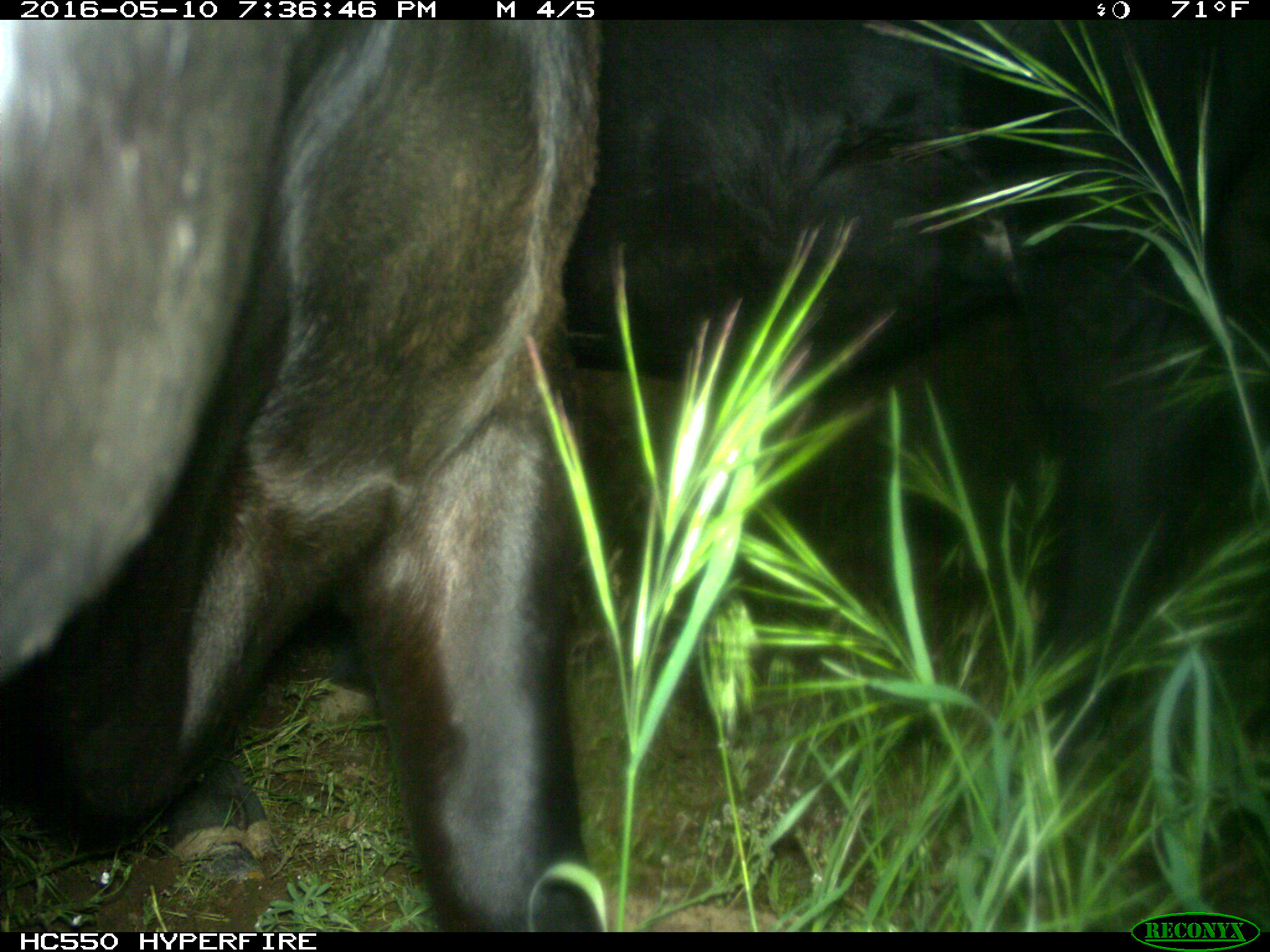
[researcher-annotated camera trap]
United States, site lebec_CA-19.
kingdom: Animalia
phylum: Chordata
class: Mammalia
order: Artiodactyla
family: Bovidae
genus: Bos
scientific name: Bos taurus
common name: domestic cow